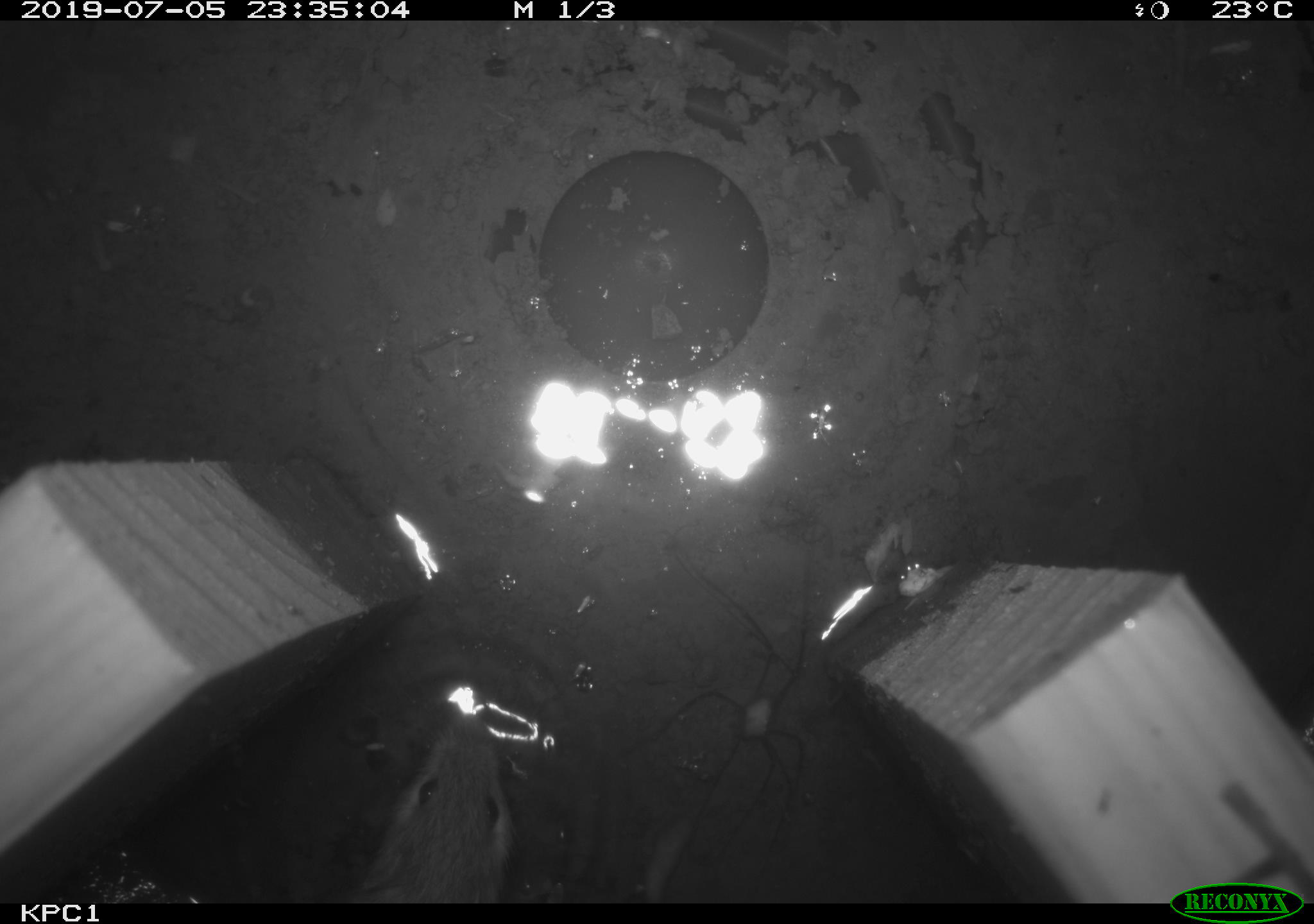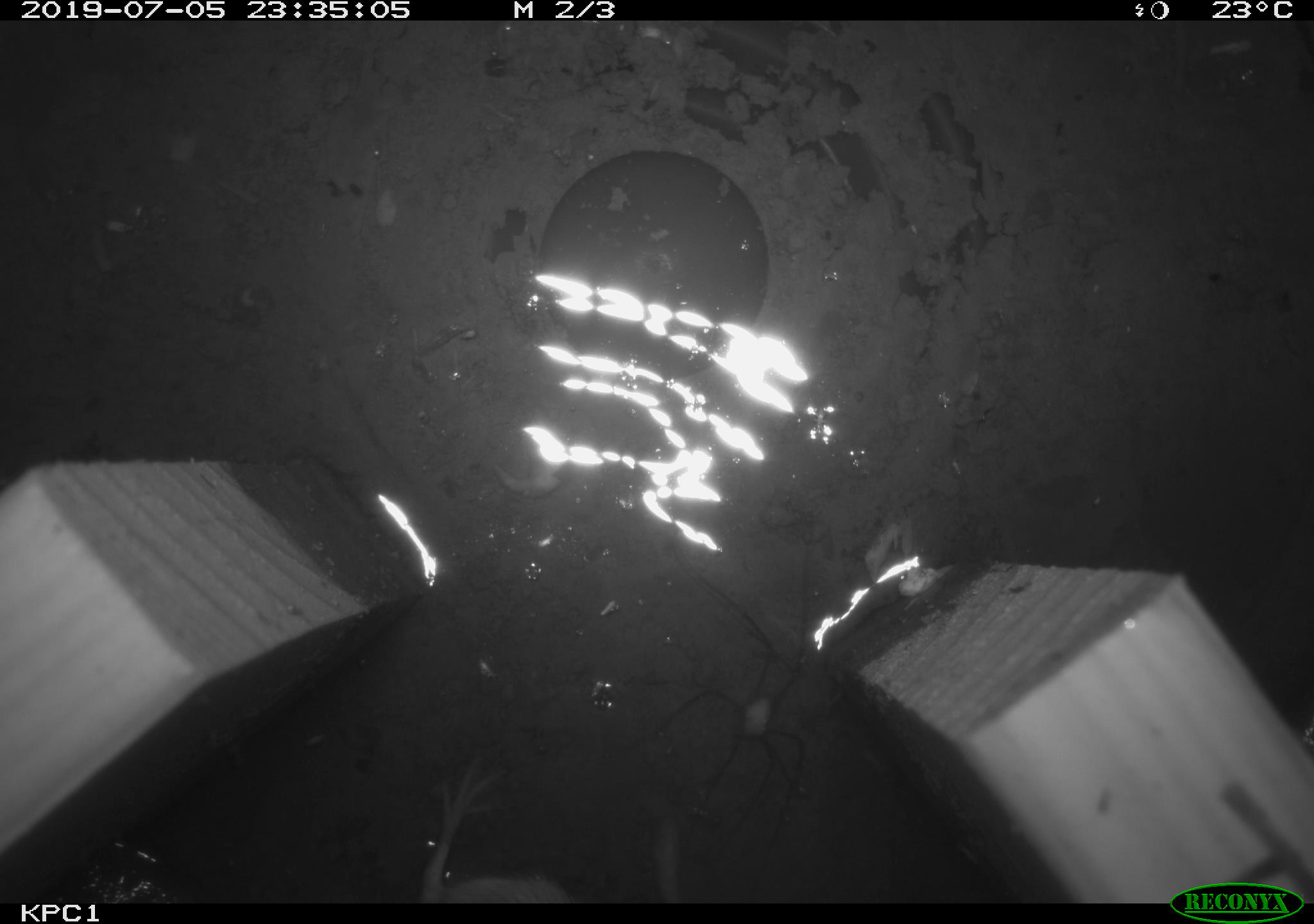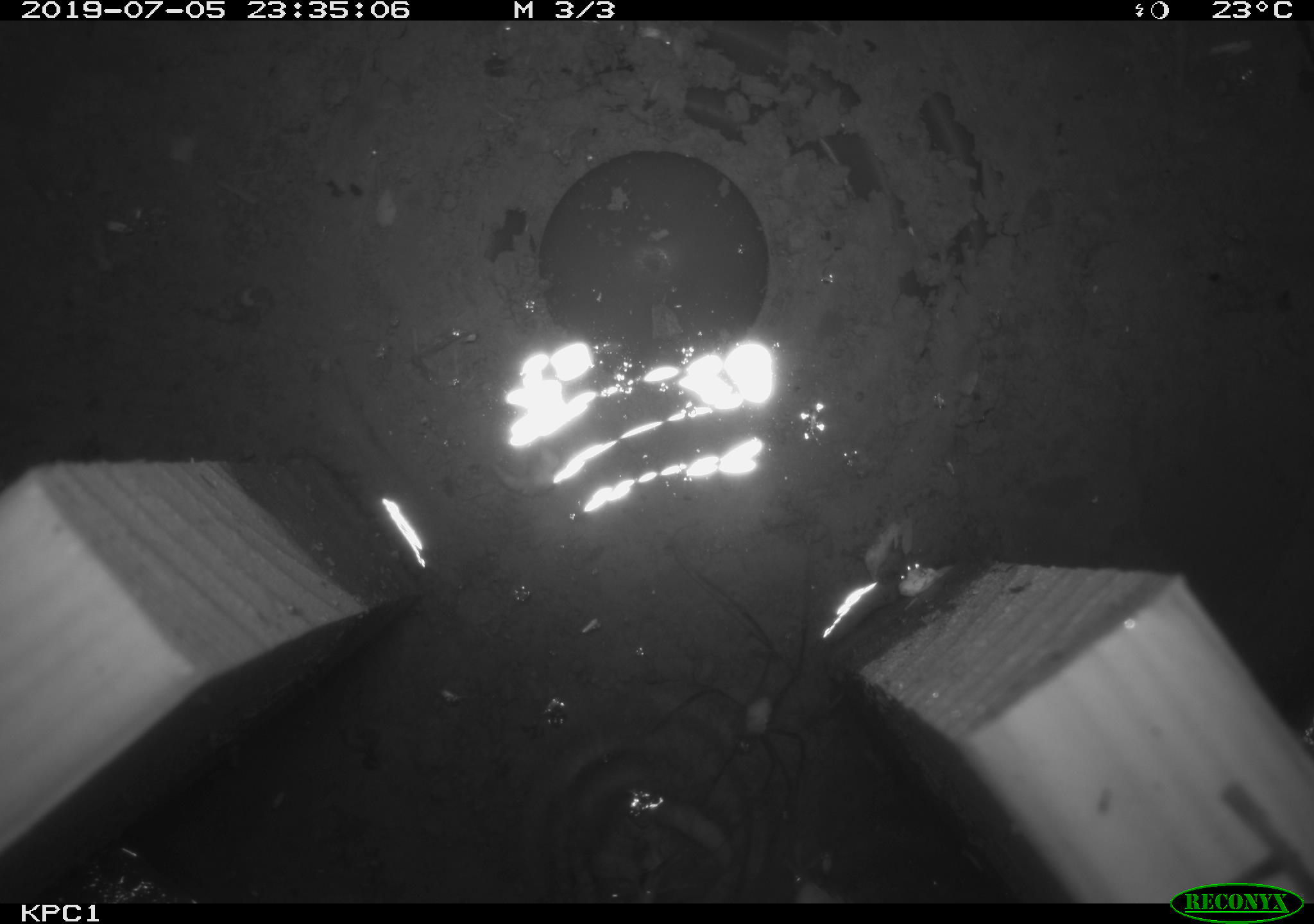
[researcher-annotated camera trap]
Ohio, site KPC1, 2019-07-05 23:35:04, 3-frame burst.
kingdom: Animalia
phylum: Chordata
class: Mammalia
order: Rodentia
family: Zapodidae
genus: Zapus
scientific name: Zapus hudsonius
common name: meadow jumping mouse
Meadow jumping mouse (Zapus hudsonius).